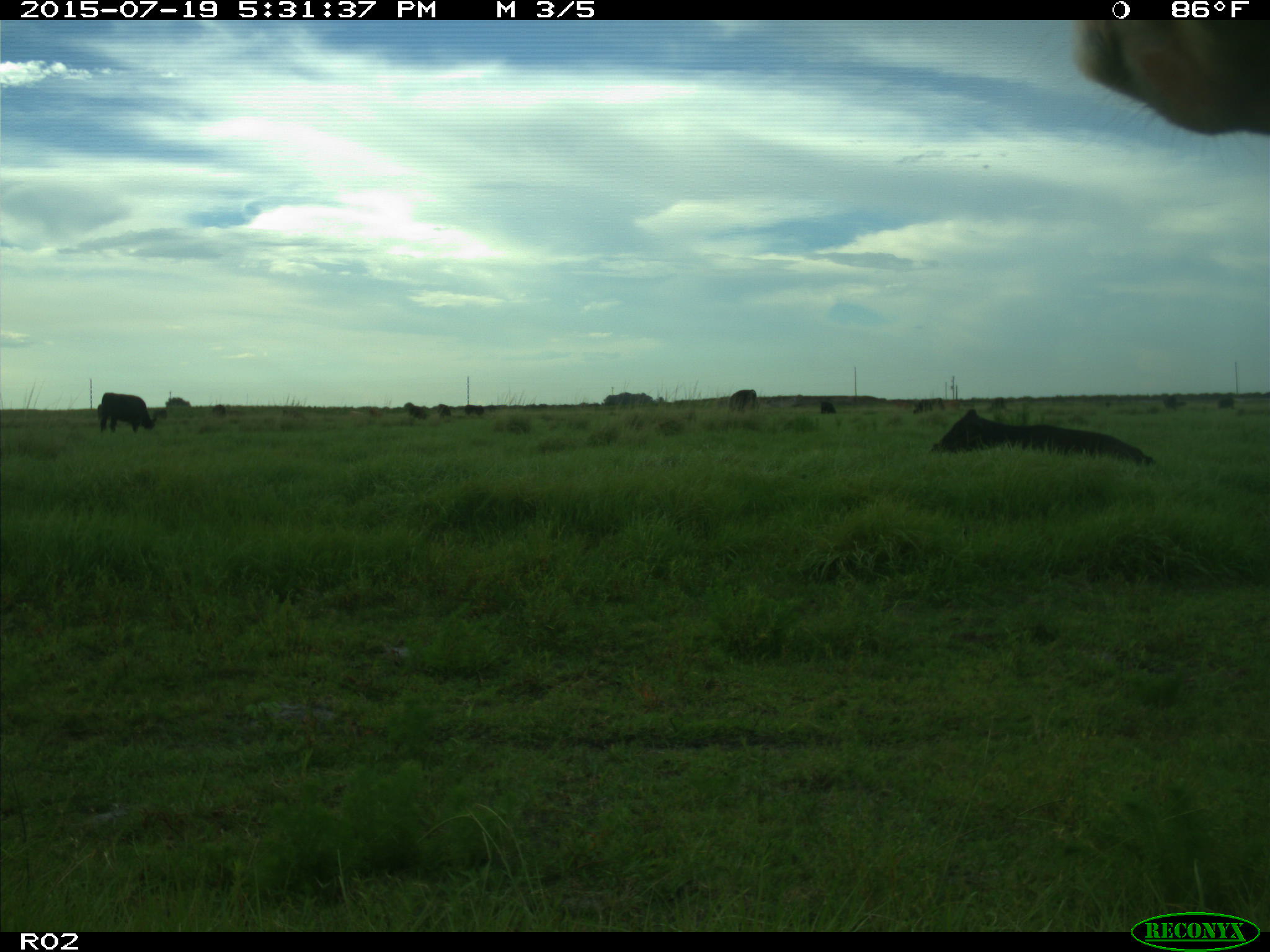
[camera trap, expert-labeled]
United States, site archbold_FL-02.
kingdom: Animalia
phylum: Chordata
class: Mammalia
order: Artiodactyla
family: Bovidae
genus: Bos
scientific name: Bos taurus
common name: domestic cow